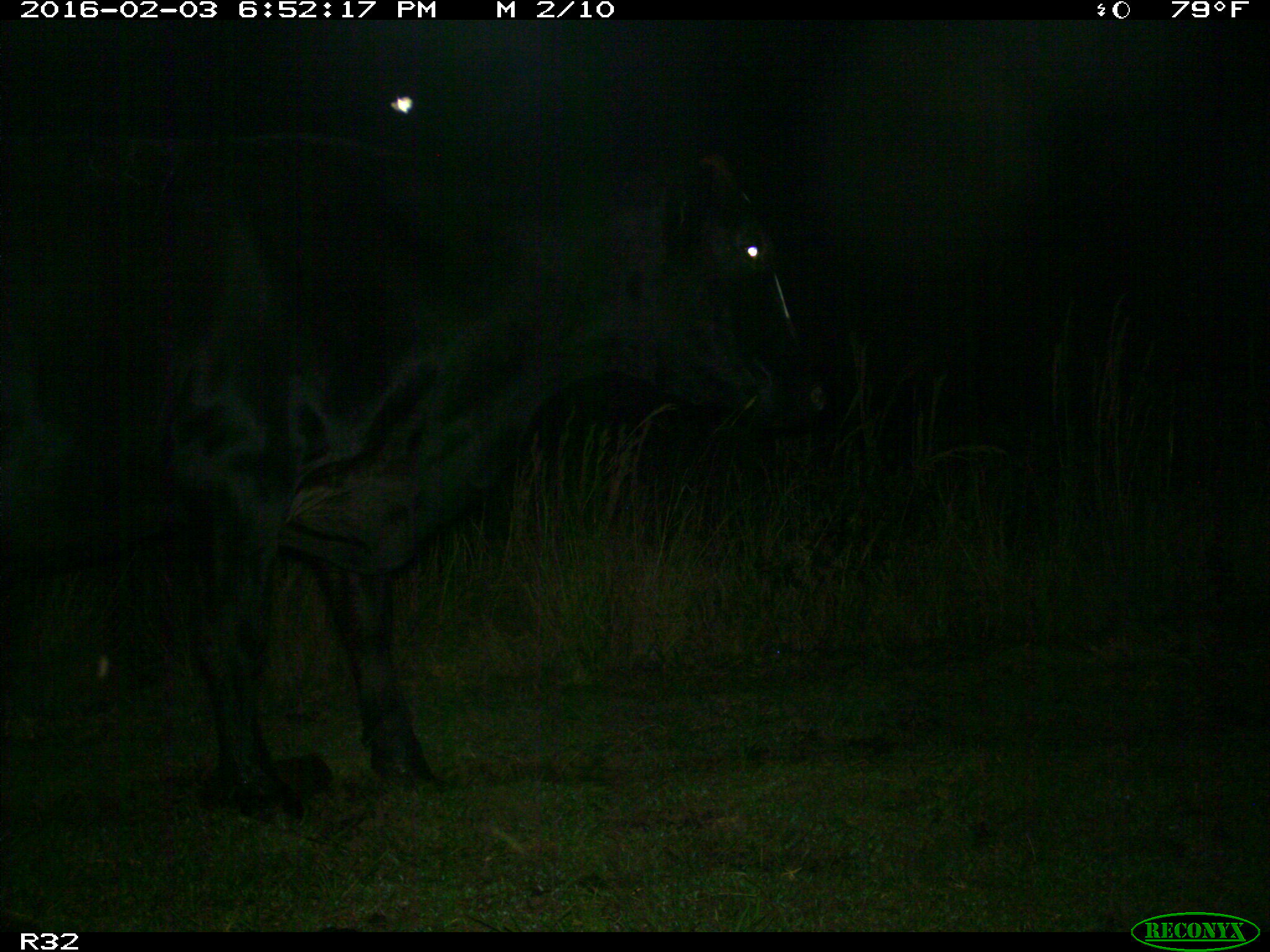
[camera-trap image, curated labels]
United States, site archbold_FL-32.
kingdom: Animalia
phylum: Chordata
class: Mammalia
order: Artiodactyla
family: Bovidae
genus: Bos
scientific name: Bos taurus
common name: domestic cow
Bos taurus (domestic cow).